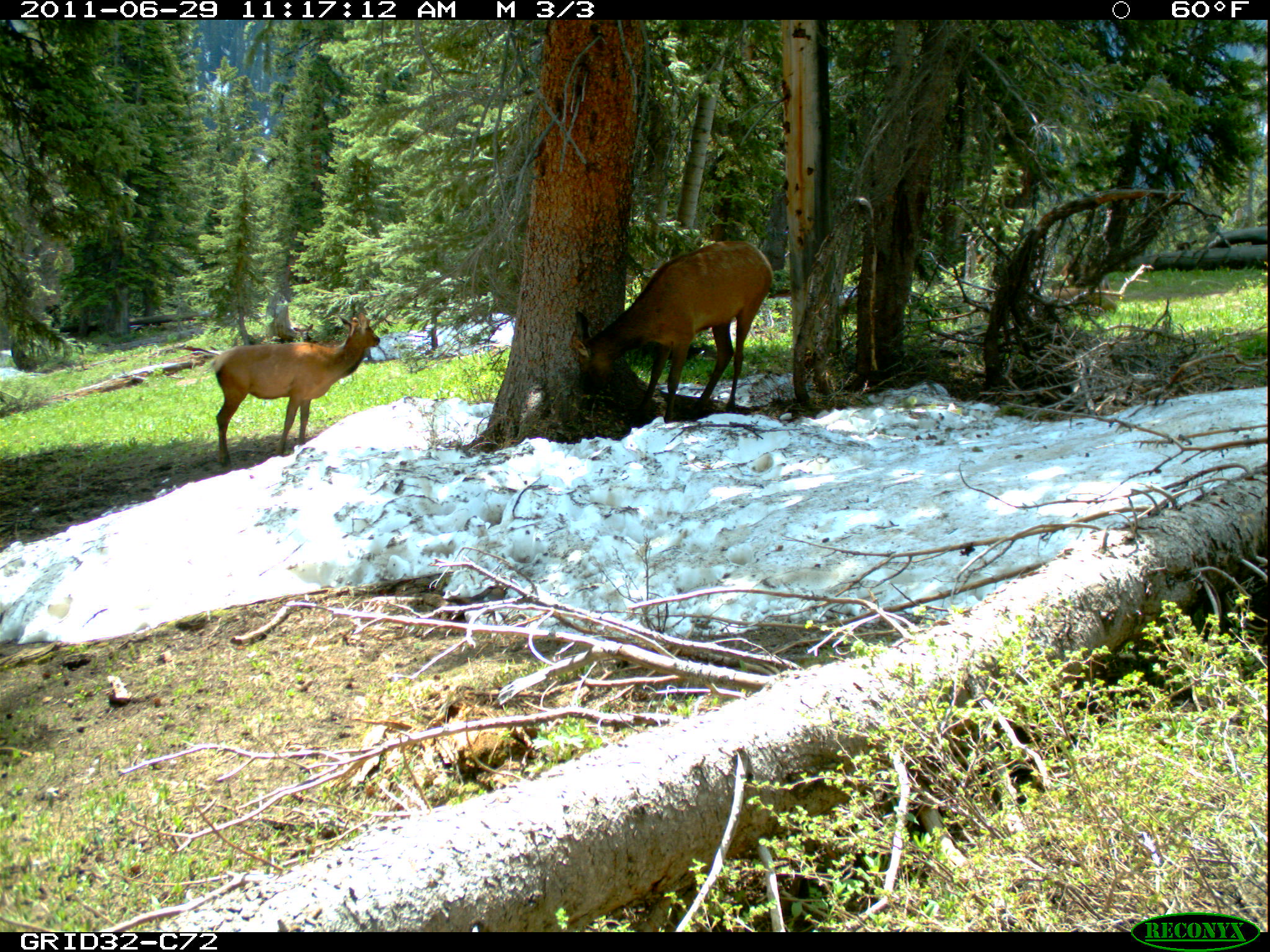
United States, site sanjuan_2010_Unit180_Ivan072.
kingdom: Animalia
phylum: Chordata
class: Mammalia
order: Artiodactyla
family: Cervidae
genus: Cervus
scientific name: Cervus elaphus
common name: red deer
Cervus elaphus (red deer).